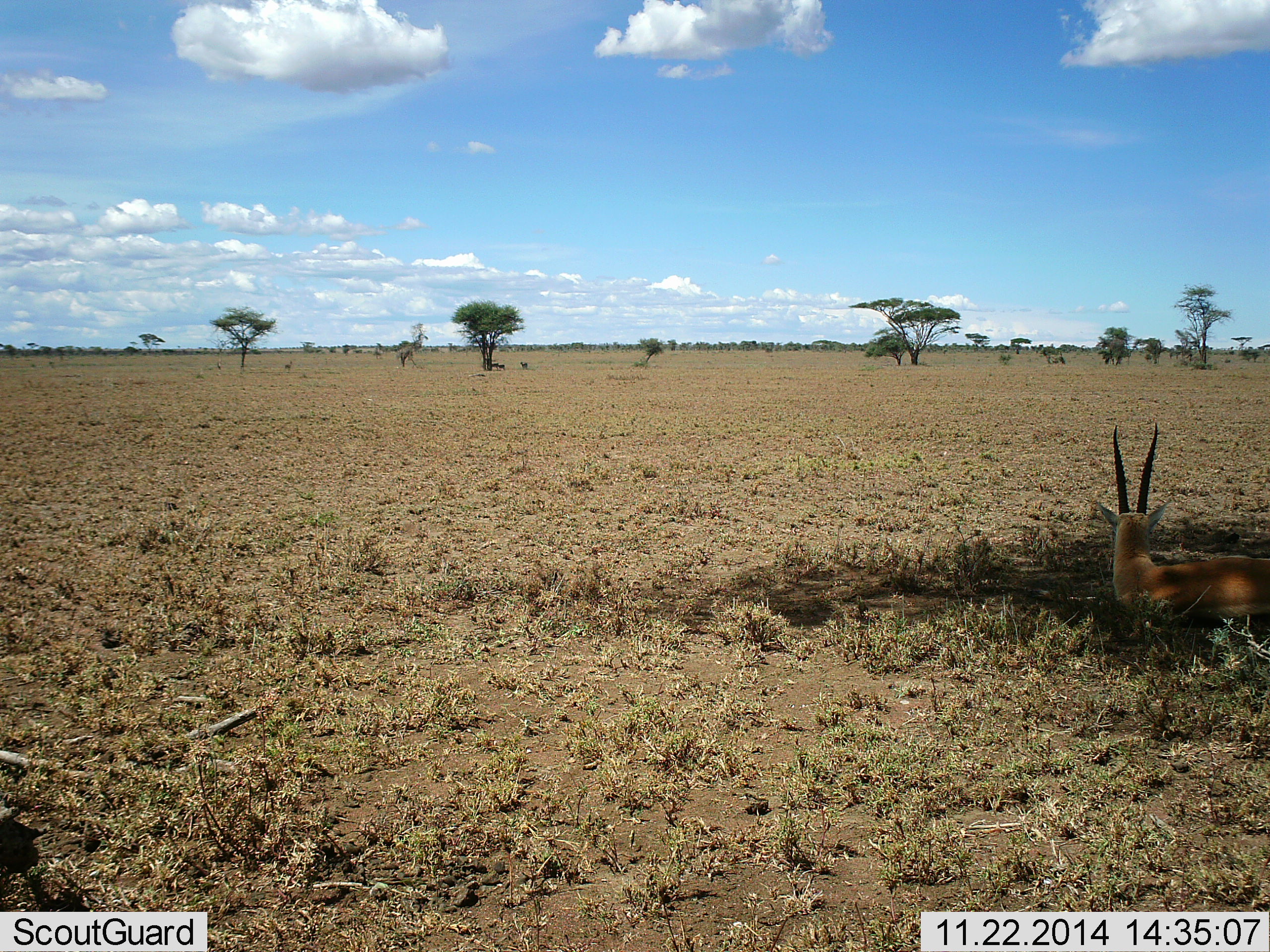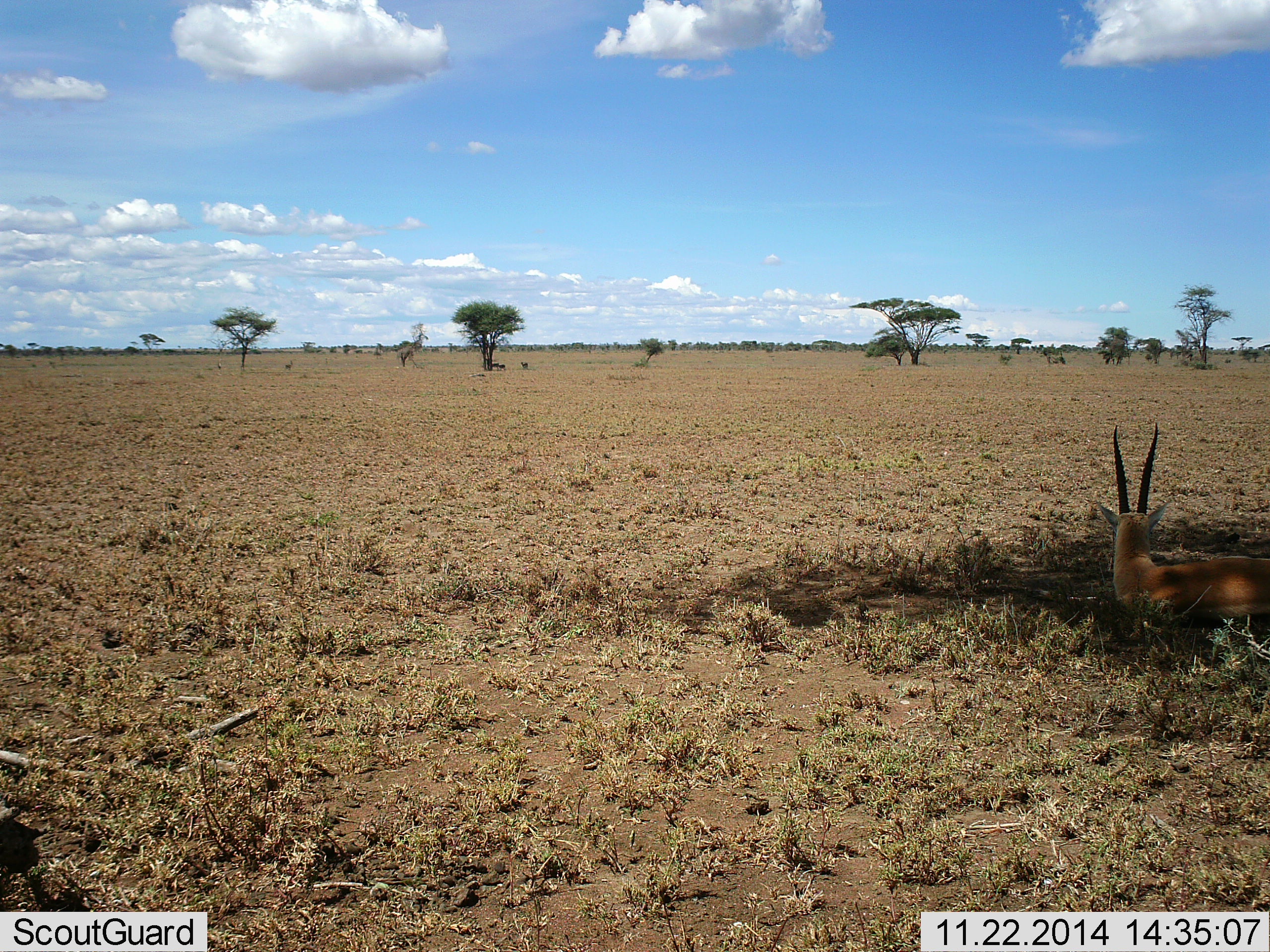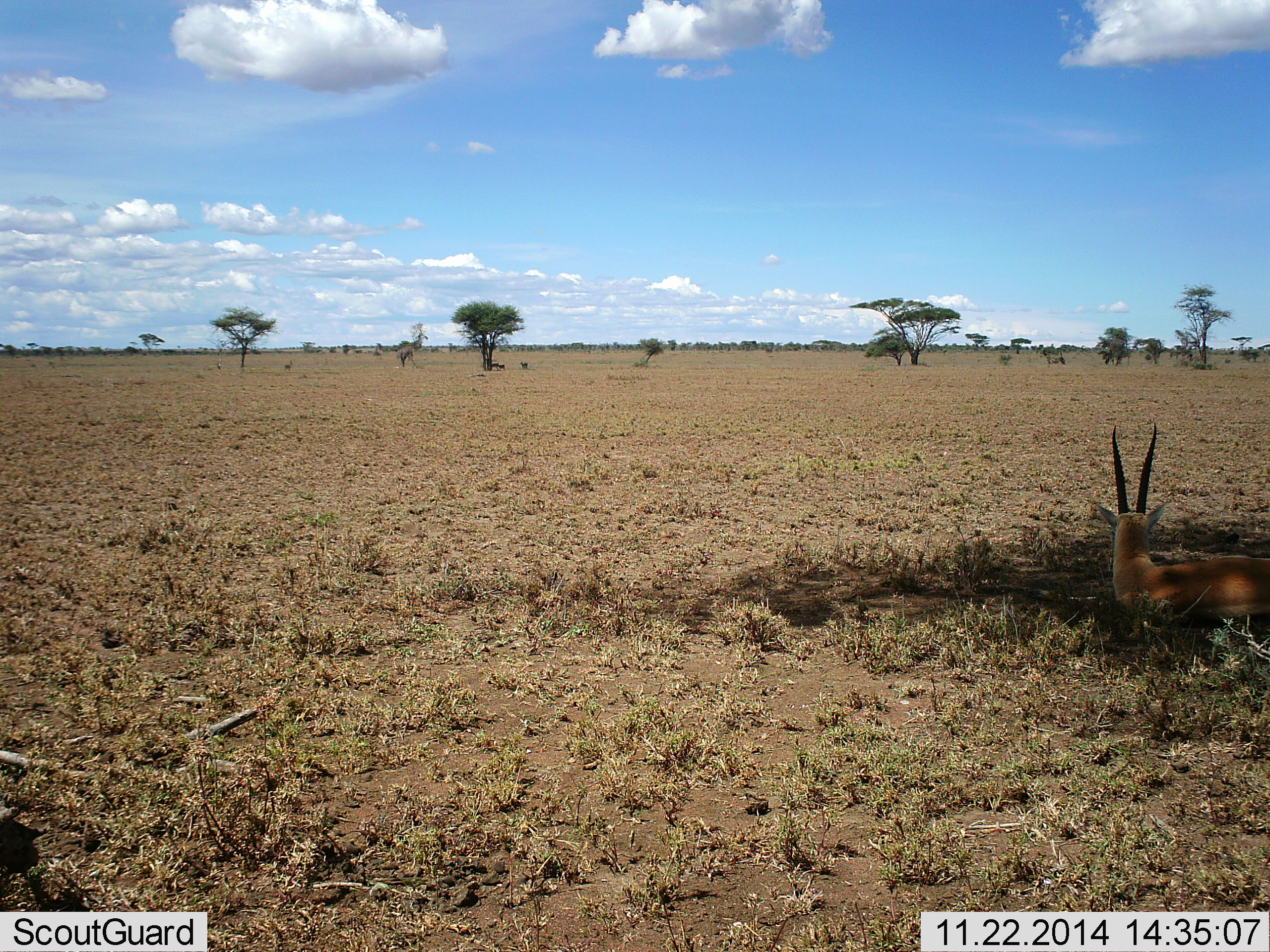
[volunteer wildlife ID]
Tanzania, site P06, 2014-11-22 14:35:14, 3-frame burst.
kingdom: Animalia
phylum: Chordata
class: Mammalia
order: Artiodactyla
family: Bovidae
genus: Nanger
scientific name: Nanger granti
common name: grant's gazelle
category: gazellegrants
Gazellegrants (grant's gazelle) (Nanger granti), count 1. Behavior (volunteer vote fractions): standing 0%, resting 100%, moving 0%, interacting 0%. Young present (vote fraction): 0%. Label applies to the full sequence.